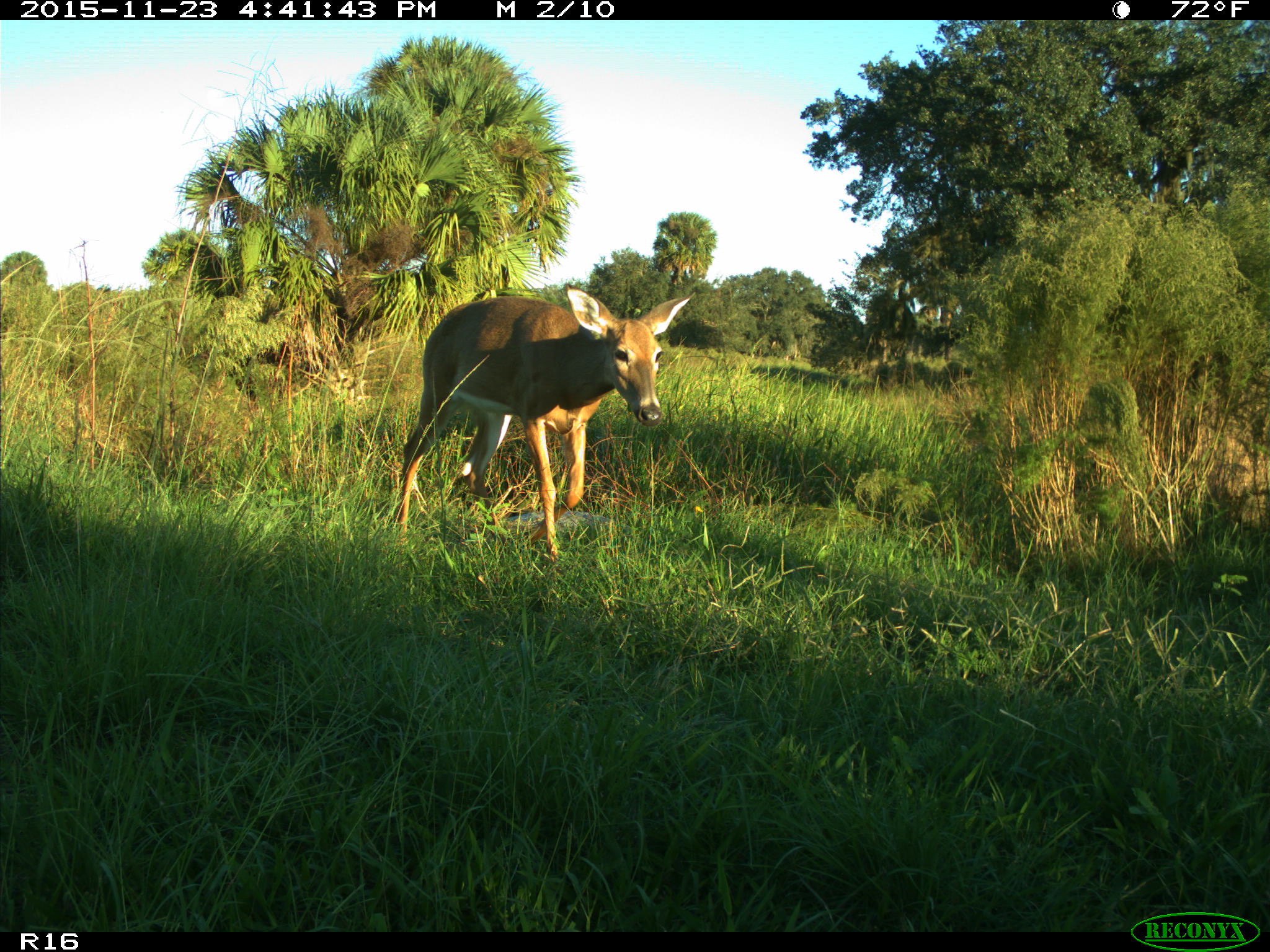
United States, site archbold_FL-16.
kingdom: Animalia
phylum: Chordata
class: Mammalia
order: Artiodactyla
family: Cervidae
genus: Odocoileus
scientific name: Odocoileus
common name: deer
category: unidentified deer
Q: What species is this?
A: Unidentified deer (deer) (Odocoileus).